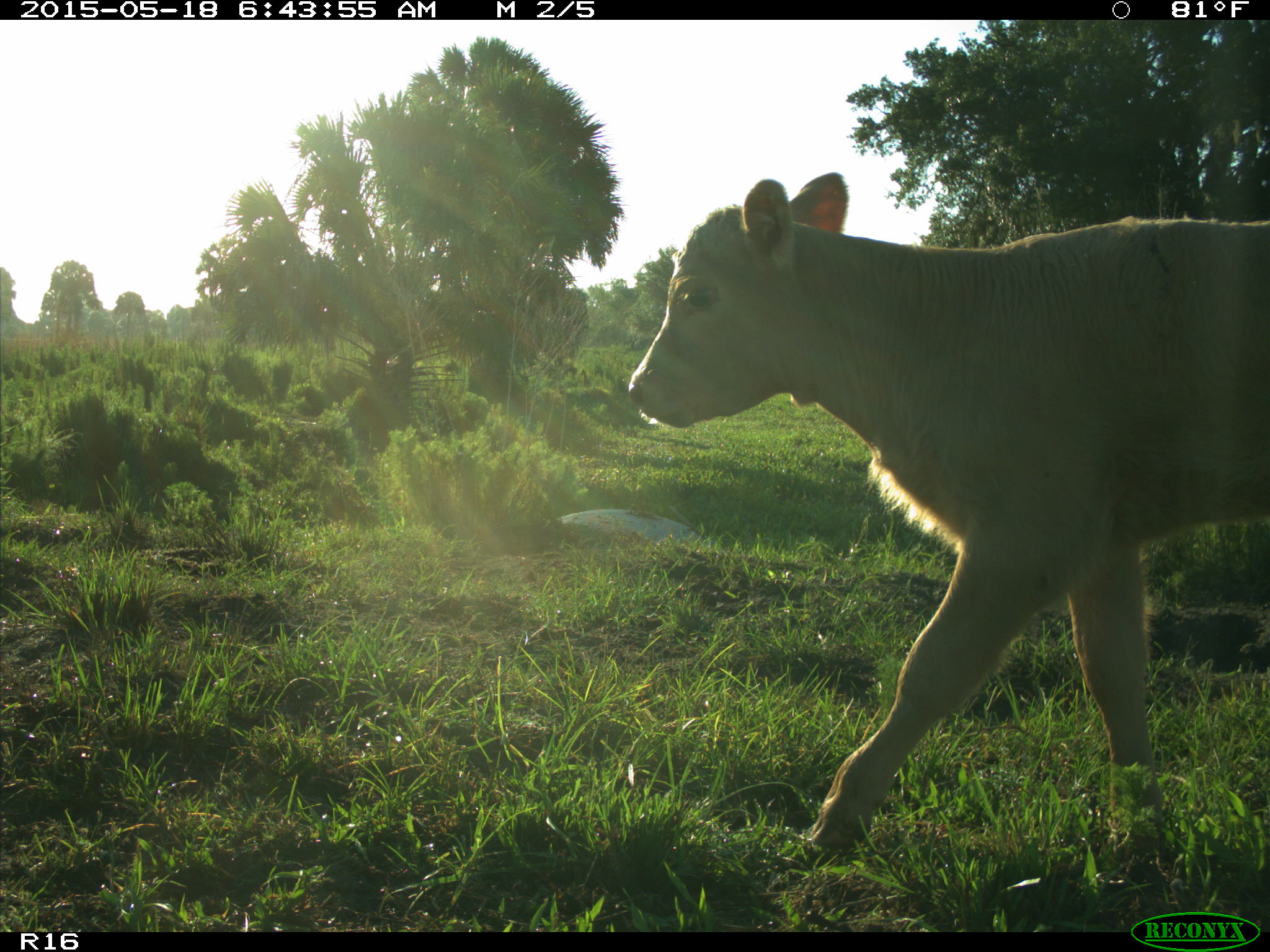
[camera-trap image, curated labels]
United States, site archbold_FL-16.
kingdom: Animalia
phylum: Chordata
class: Mammalia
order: Artiodactyla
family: Bovidae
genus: Bos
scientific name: Bos taurus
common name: domestic cow